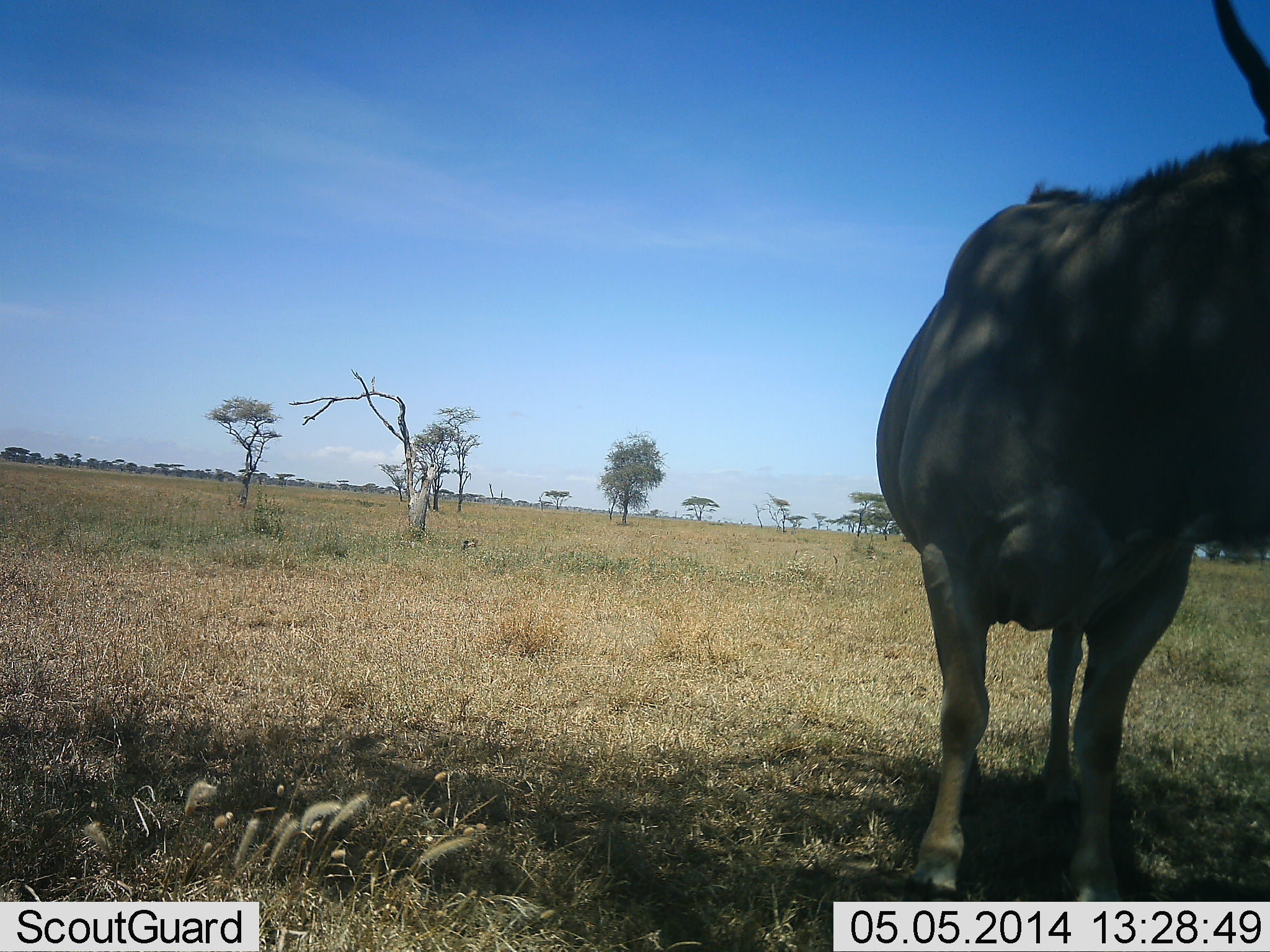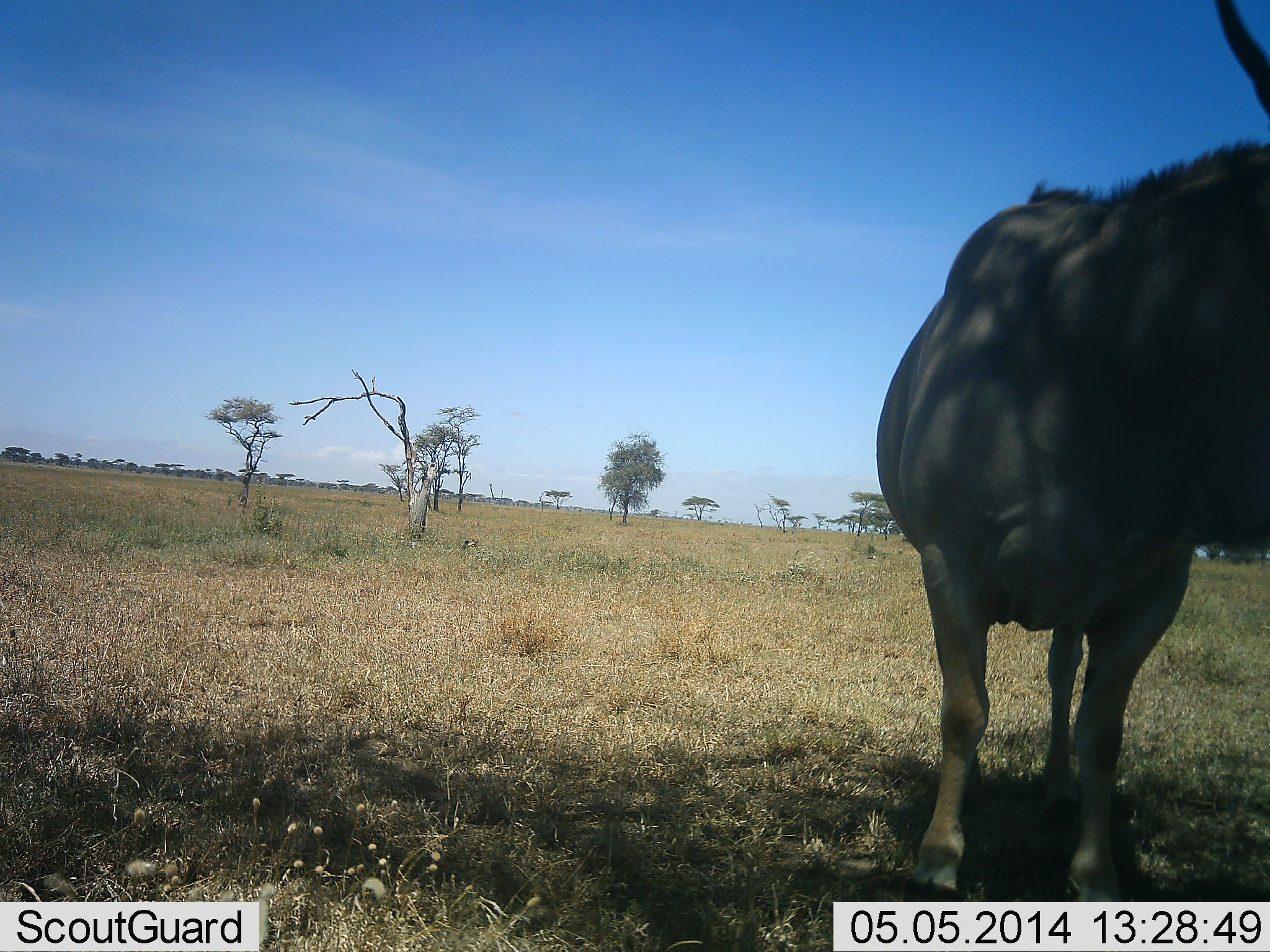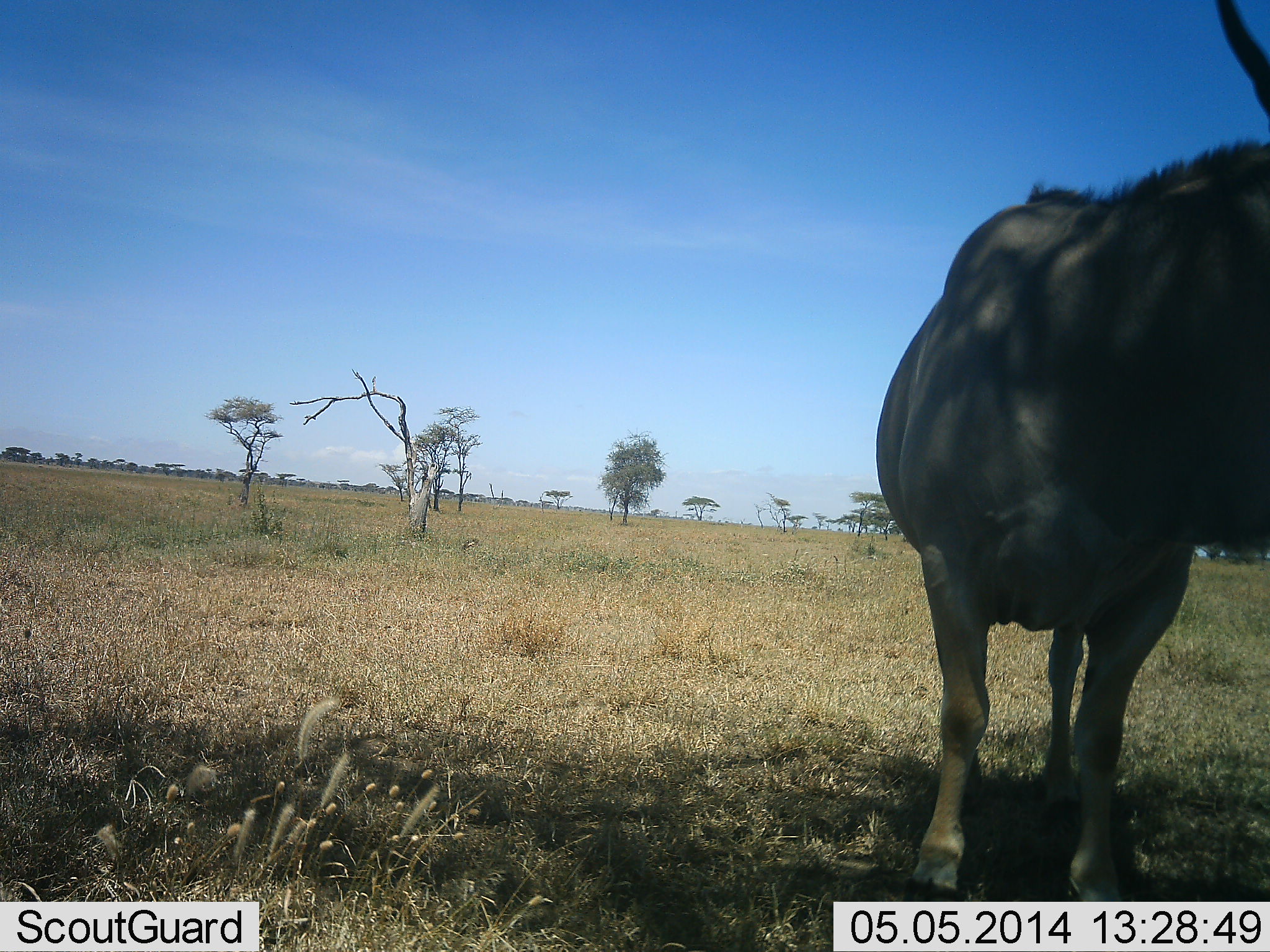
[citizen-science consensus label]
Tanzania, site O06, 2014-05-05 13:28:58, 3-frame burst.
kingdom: Animalia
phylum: Chordata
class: Mammalia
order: Artiodactyla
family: Bovidae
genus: Connochaetes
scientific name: Connochaetes taurinus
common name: blue wildebeest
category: wildebeest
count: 1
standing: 100%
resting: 0%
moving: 0%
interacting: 0%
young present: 0%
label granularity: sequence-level